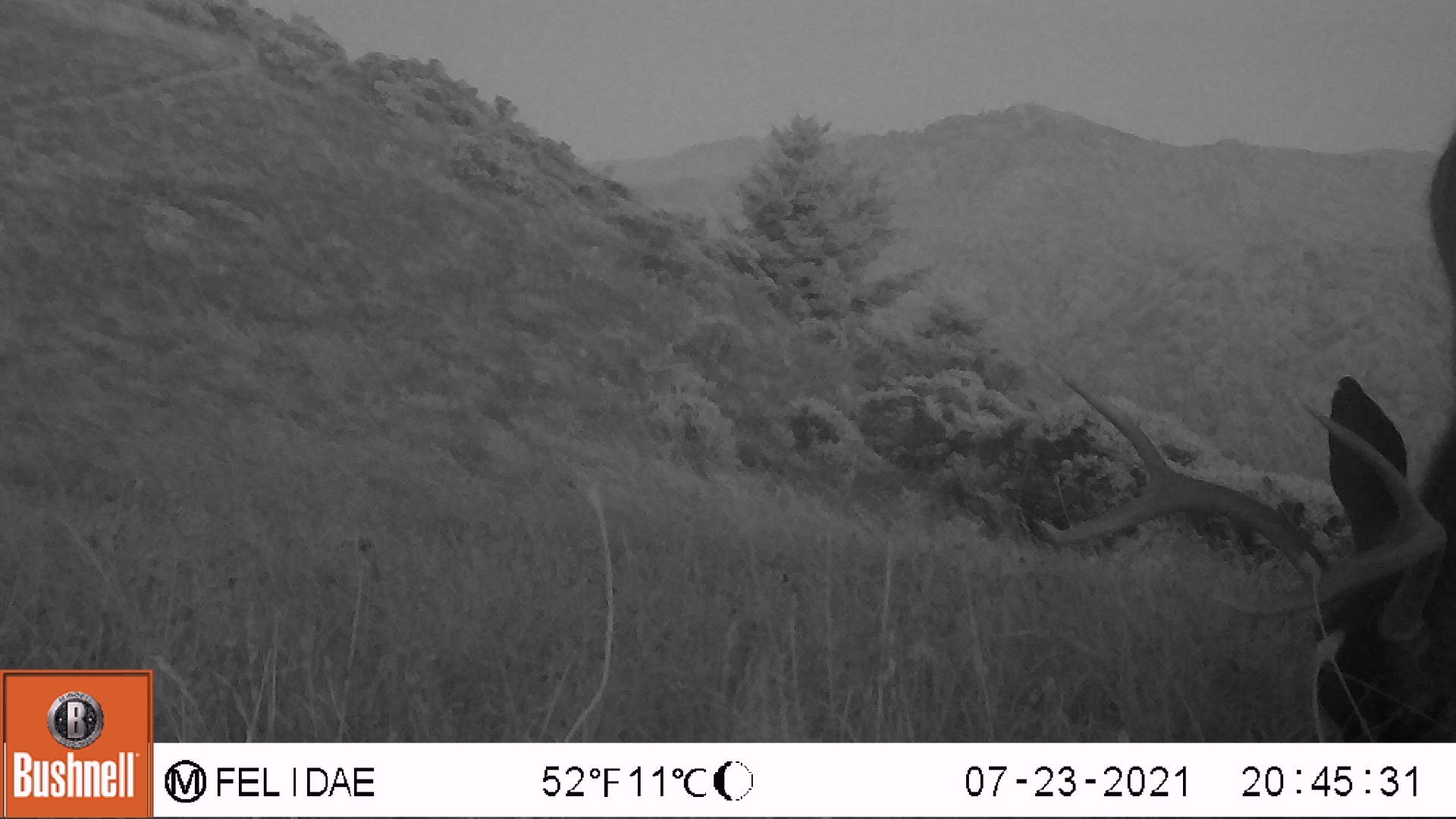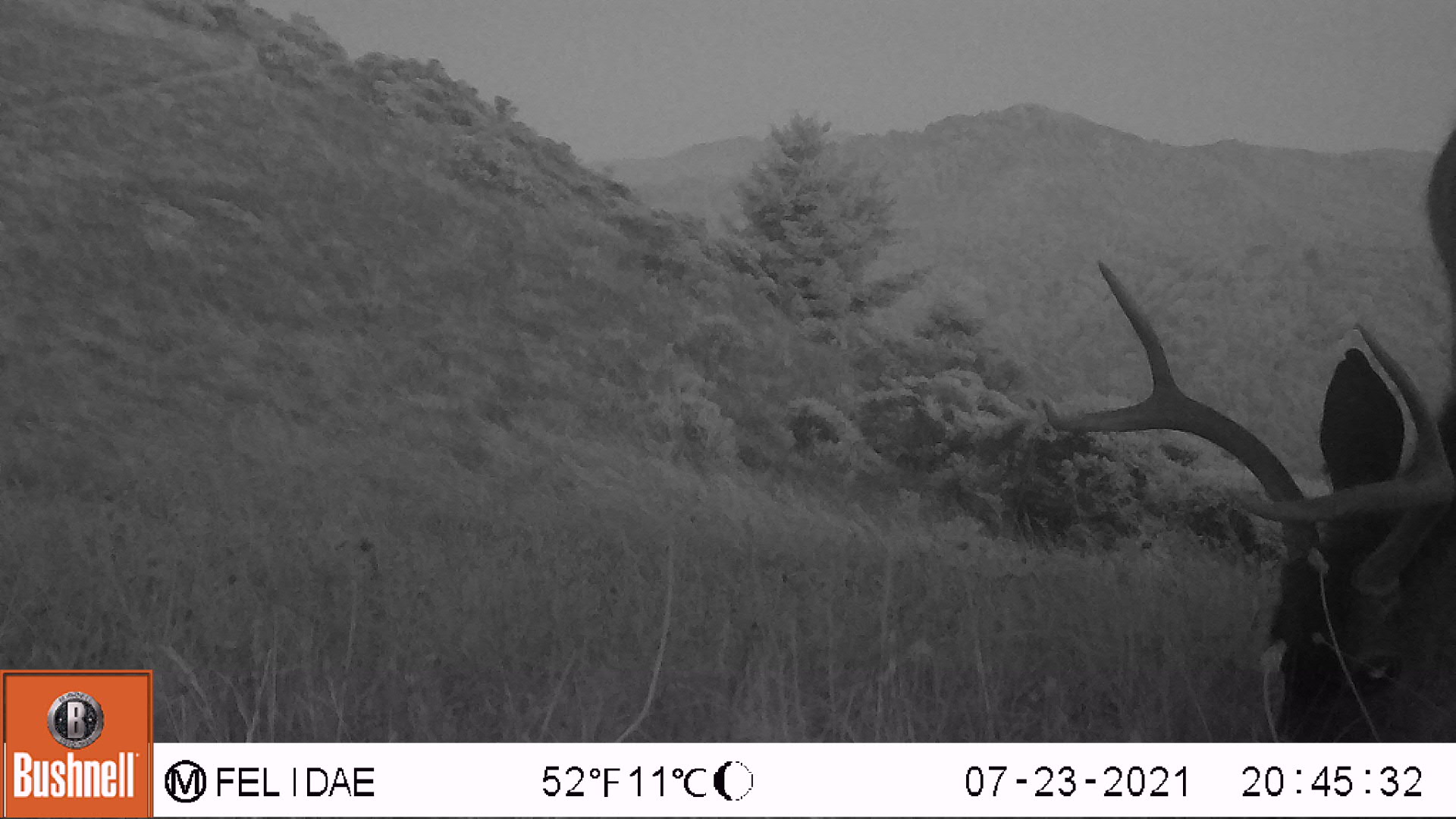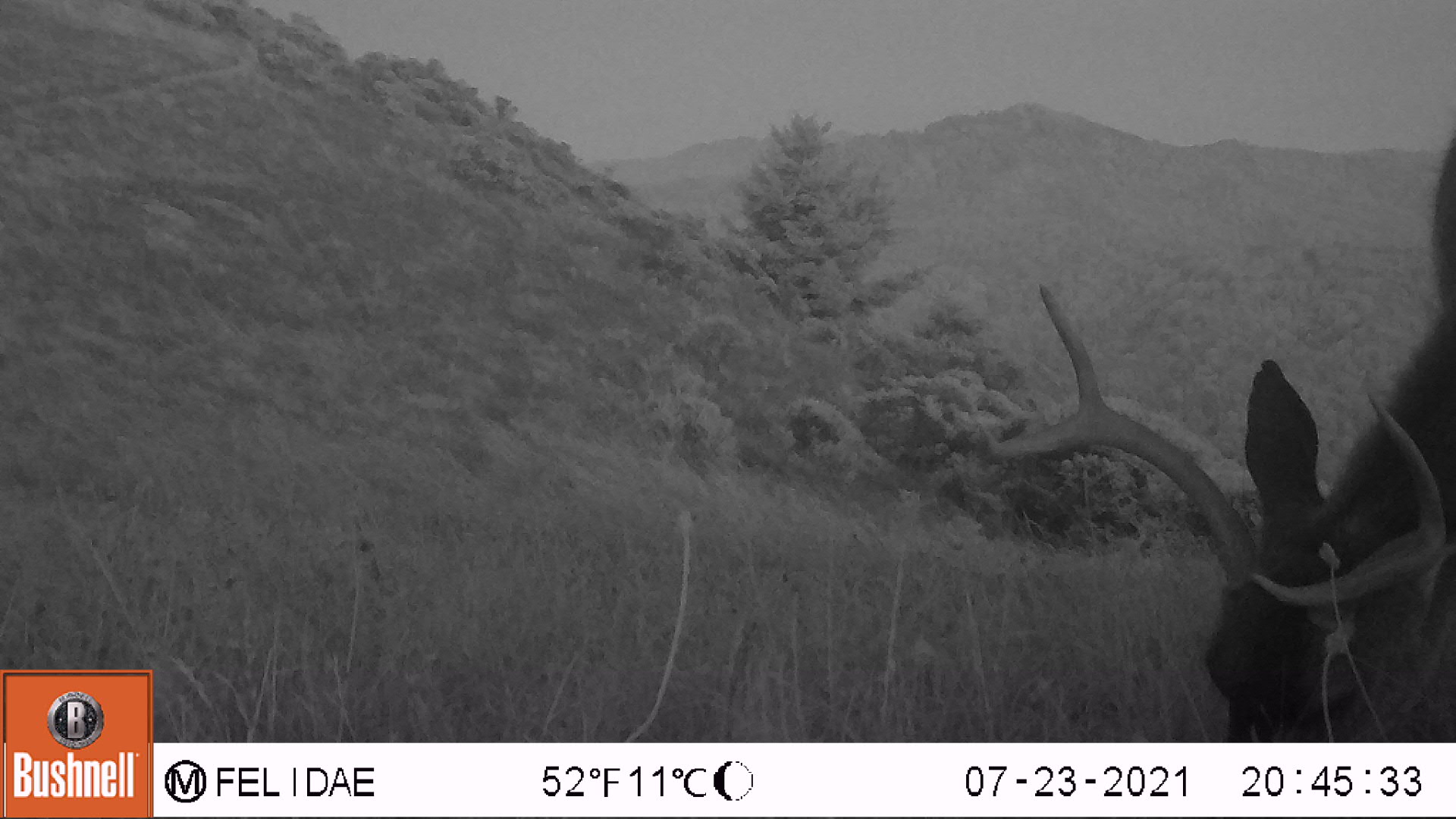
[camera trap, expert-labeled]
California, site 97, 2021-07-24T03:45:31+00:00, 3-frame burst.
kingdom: Animalia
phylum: Chordata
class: Mammalia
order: Artiodactyla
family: Cervidae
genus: Odocoileus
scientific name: Odocoileus hemionus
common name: mule deer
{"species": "mule deer (Odocoileus hemionus)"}